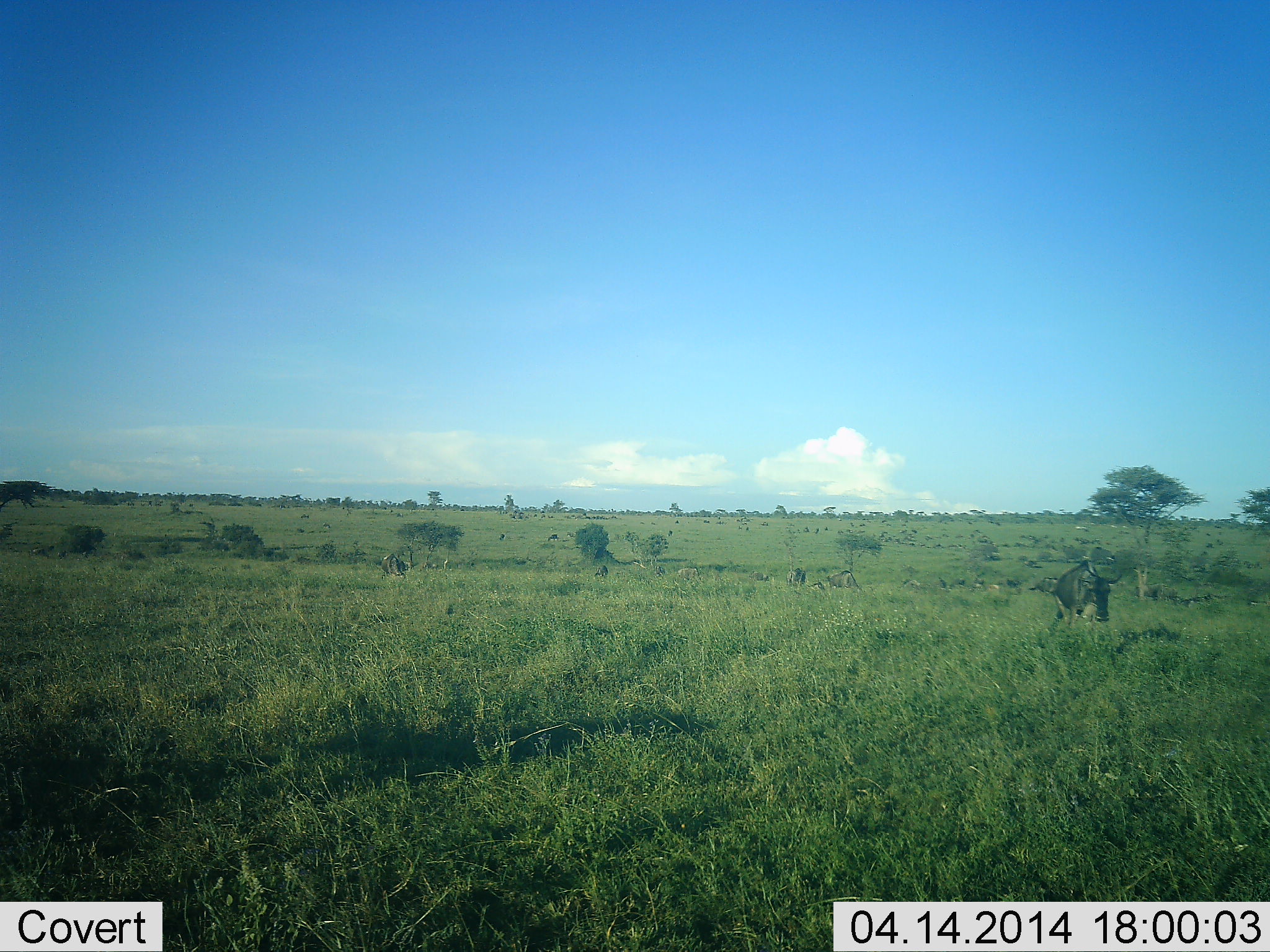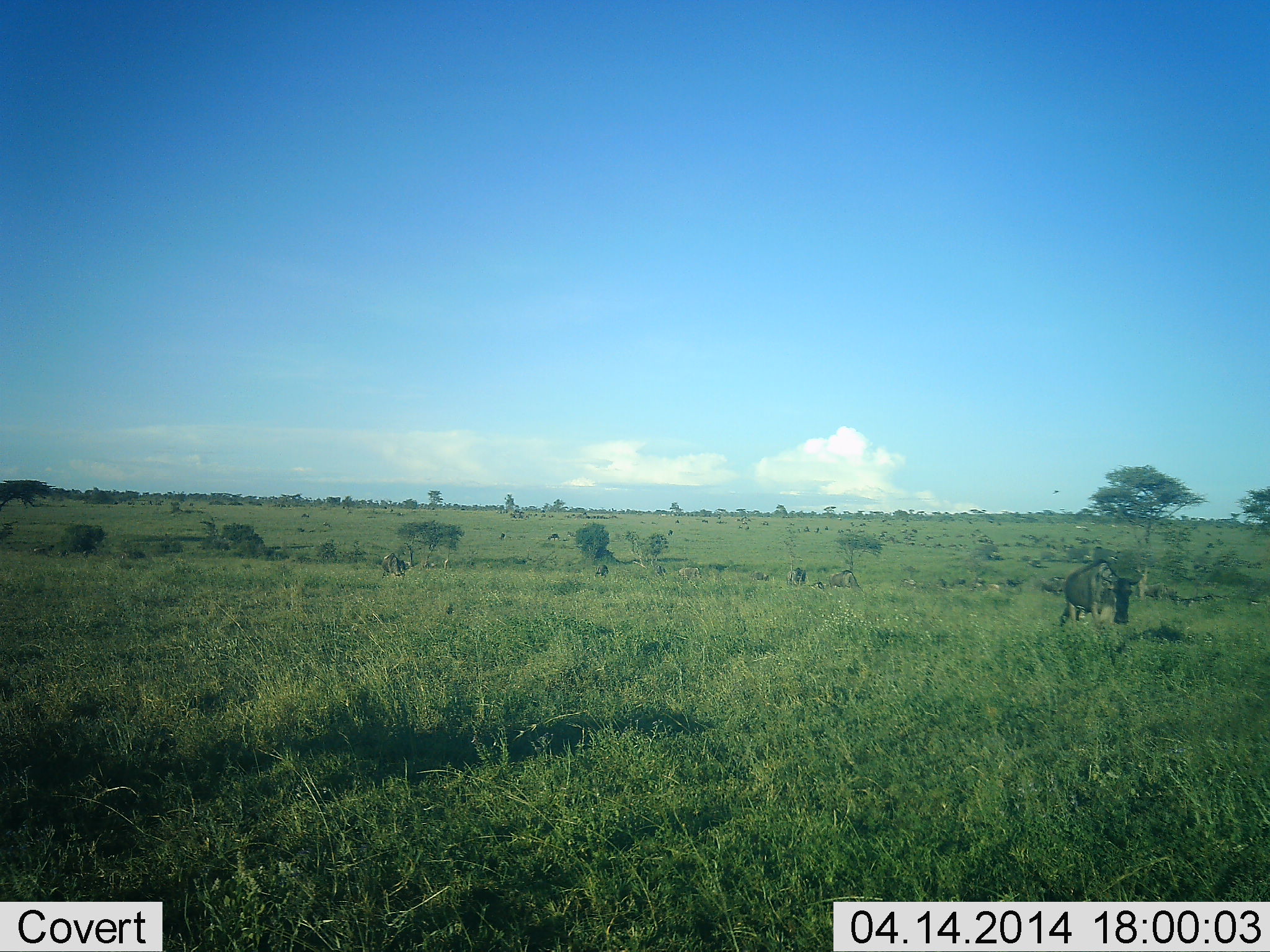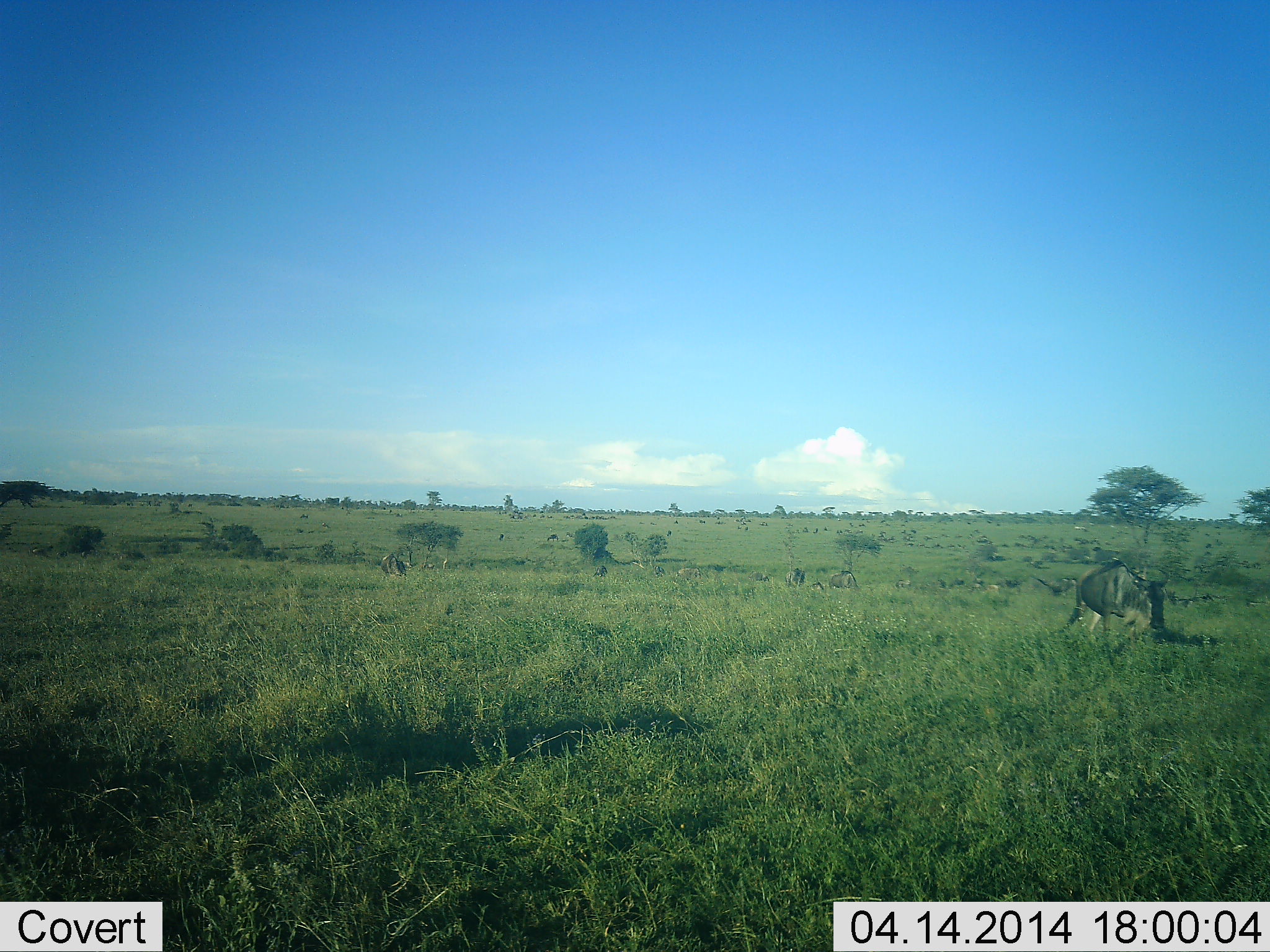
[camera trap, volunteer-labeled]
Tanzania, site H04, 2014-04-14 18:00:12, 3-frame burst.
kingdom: Animalia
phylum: Chordata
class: Mammalia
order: Artiodactyla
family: Bovidae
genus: Connochaetes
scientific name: Connochaetes taurinus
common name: blue wildebeest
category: wildebeest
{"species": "wildebeest (blue wildebeest) (Connochaetes taurinus)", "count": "1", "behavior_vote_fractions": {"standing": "27%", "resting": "0%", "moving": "100%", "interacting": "0%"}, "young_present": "0%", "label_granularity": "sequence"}